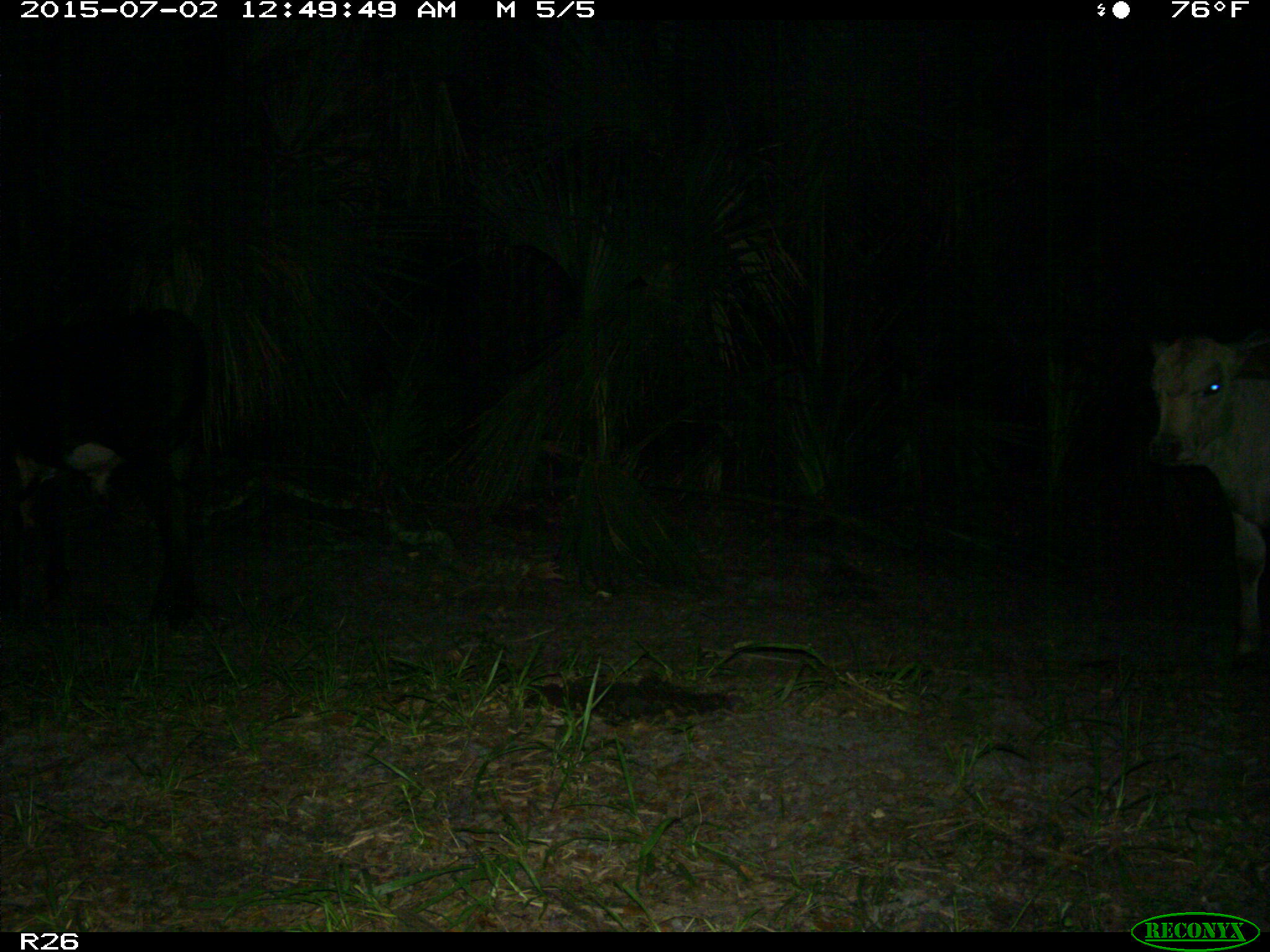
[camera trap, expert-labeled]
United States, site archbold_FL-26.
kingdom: Animalia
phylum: Chordata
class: Mammalia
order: Artiodactyla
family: Bovidae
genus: Bos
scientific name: Bos taurus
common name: domestic cow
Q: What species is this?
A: Bos taurus (domestic cow).